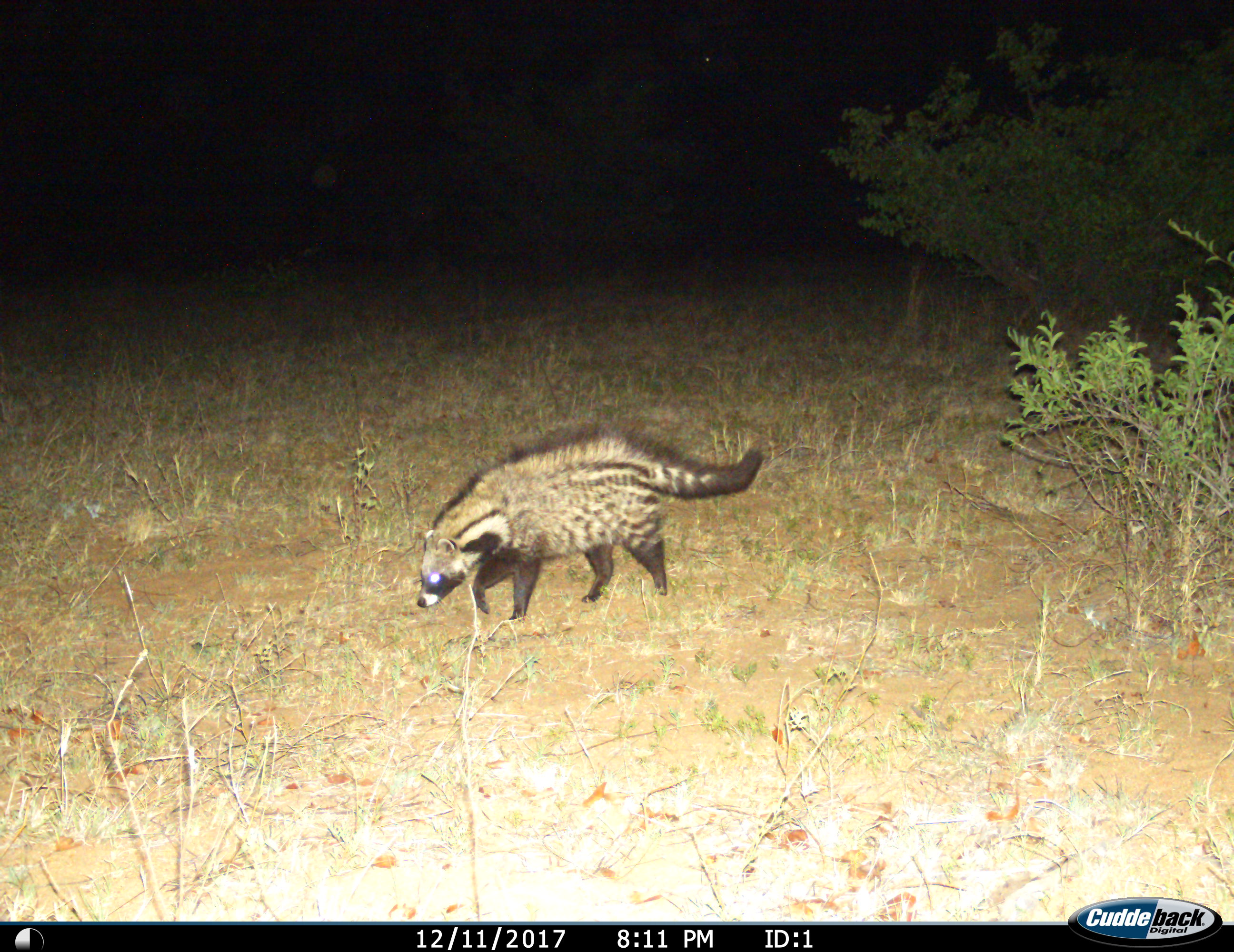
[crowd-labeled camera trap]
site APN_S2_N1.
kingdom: Animalia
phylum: Chordata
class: Mammalia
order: Carnivora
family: Viverridae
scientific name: Viverridae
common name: civet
Civet (Viverridae), count 1. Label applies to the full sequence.